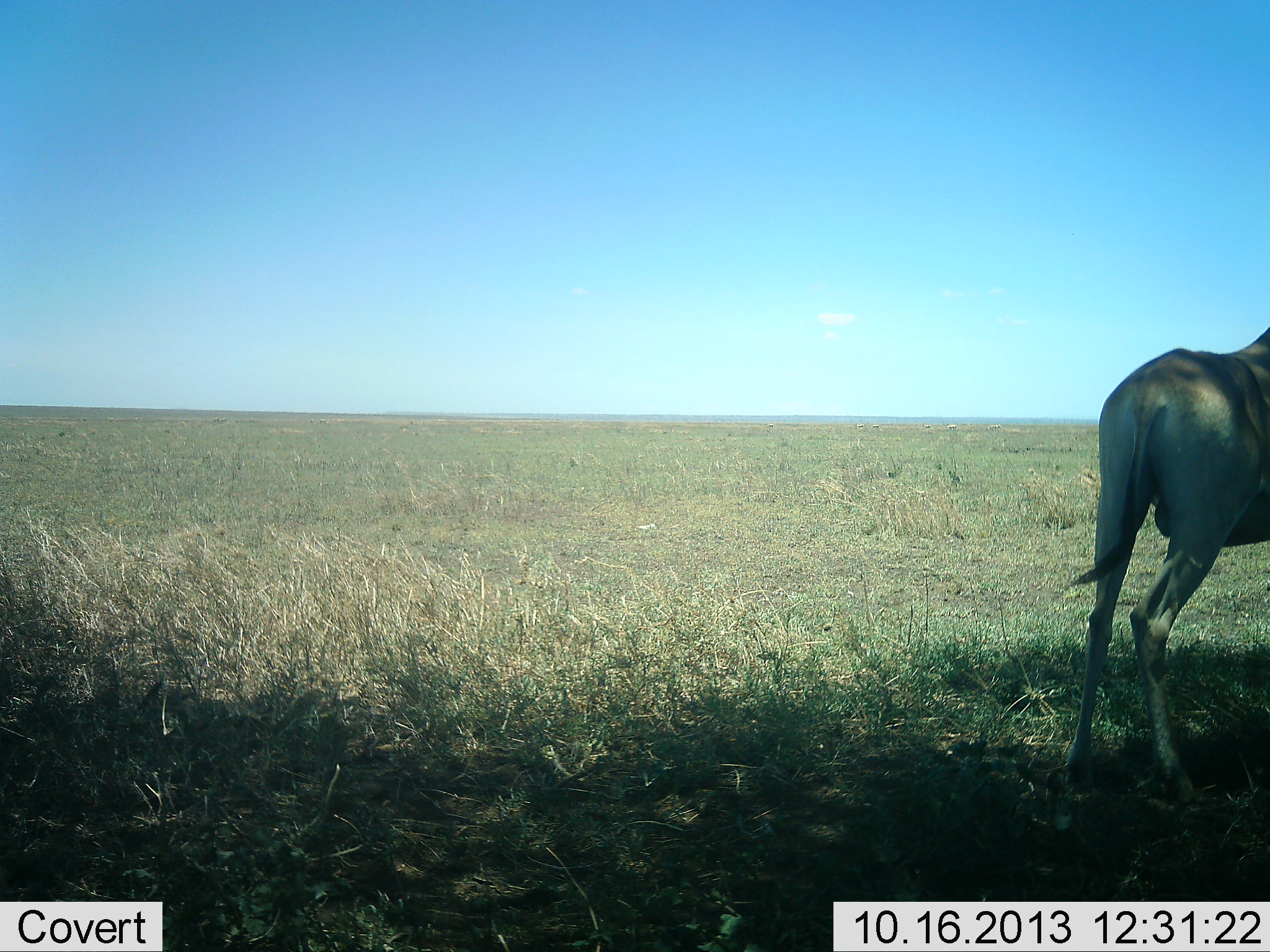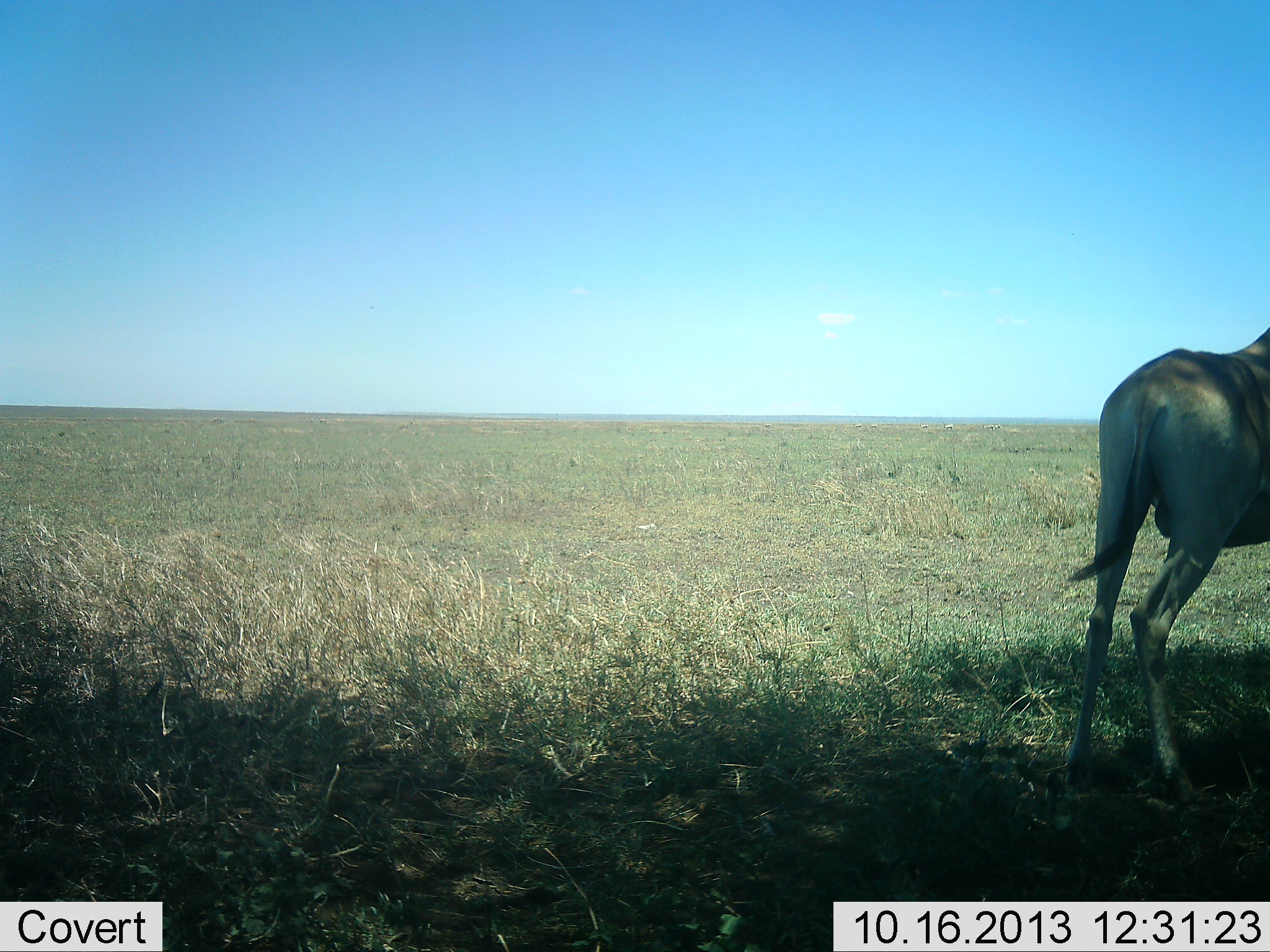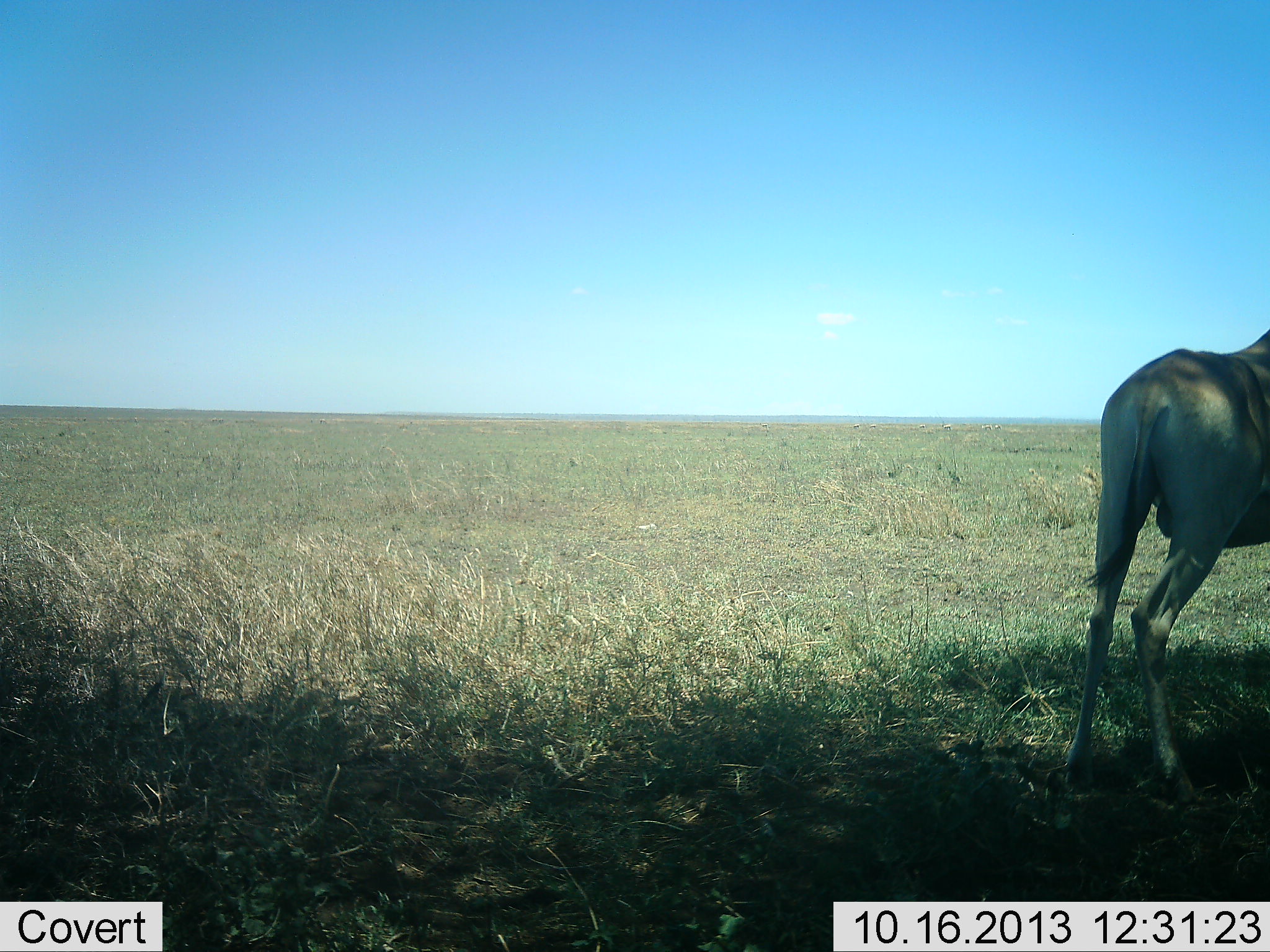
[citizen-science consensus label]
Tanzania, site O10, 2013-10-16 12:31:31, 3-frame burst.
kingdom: Animalia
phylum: Chordata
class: Mammalia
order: Artiodactyla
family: Bovidae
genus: Alcelaphus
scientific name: Alcelaphus buselaphus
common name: hartebeest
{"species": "hartebeest (Alcelaphus buselaphus)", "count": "1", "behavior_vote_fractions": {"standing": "93%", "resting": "7%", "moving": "0%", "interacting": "0%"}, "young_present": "0%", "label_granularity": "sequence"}